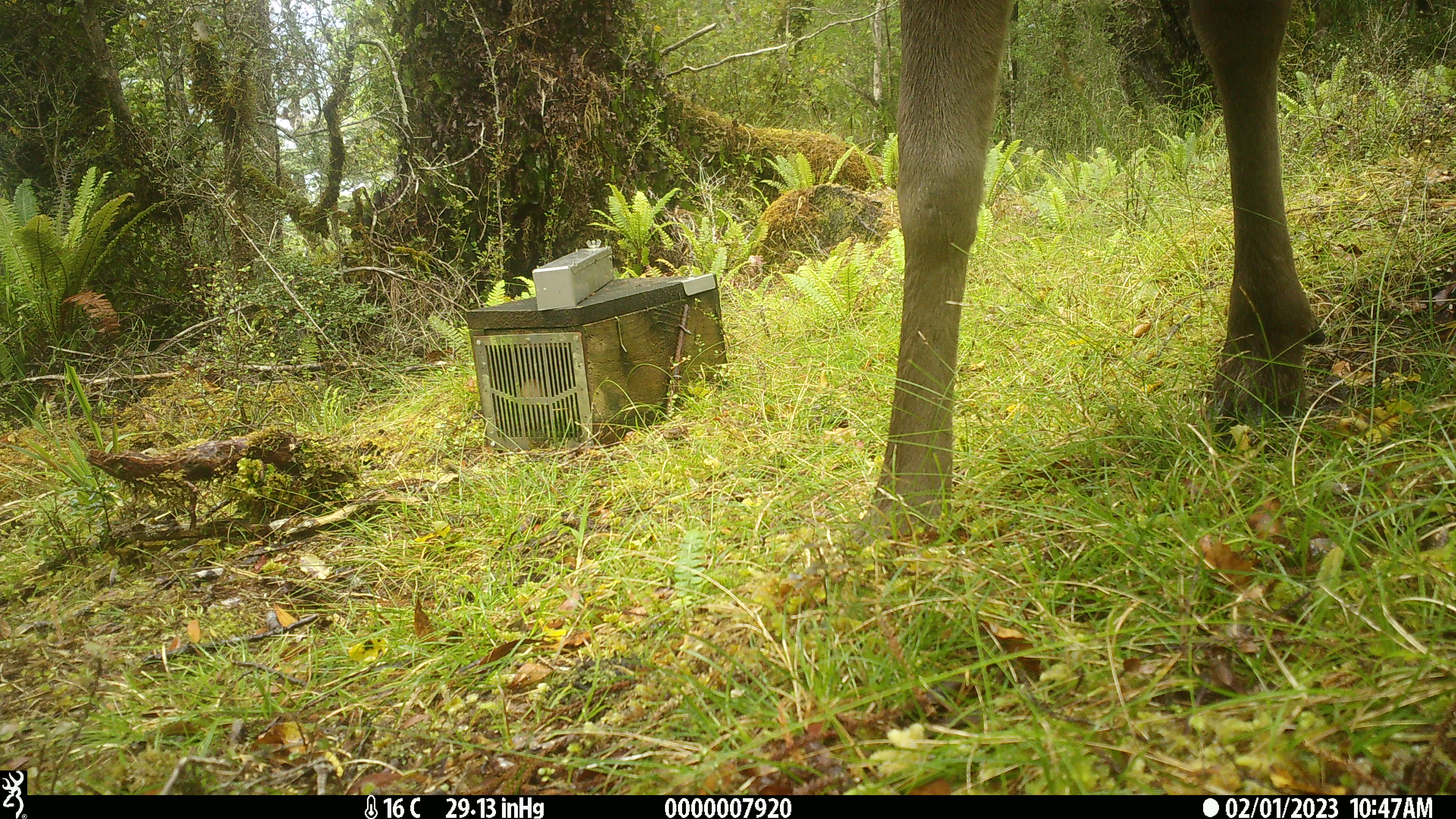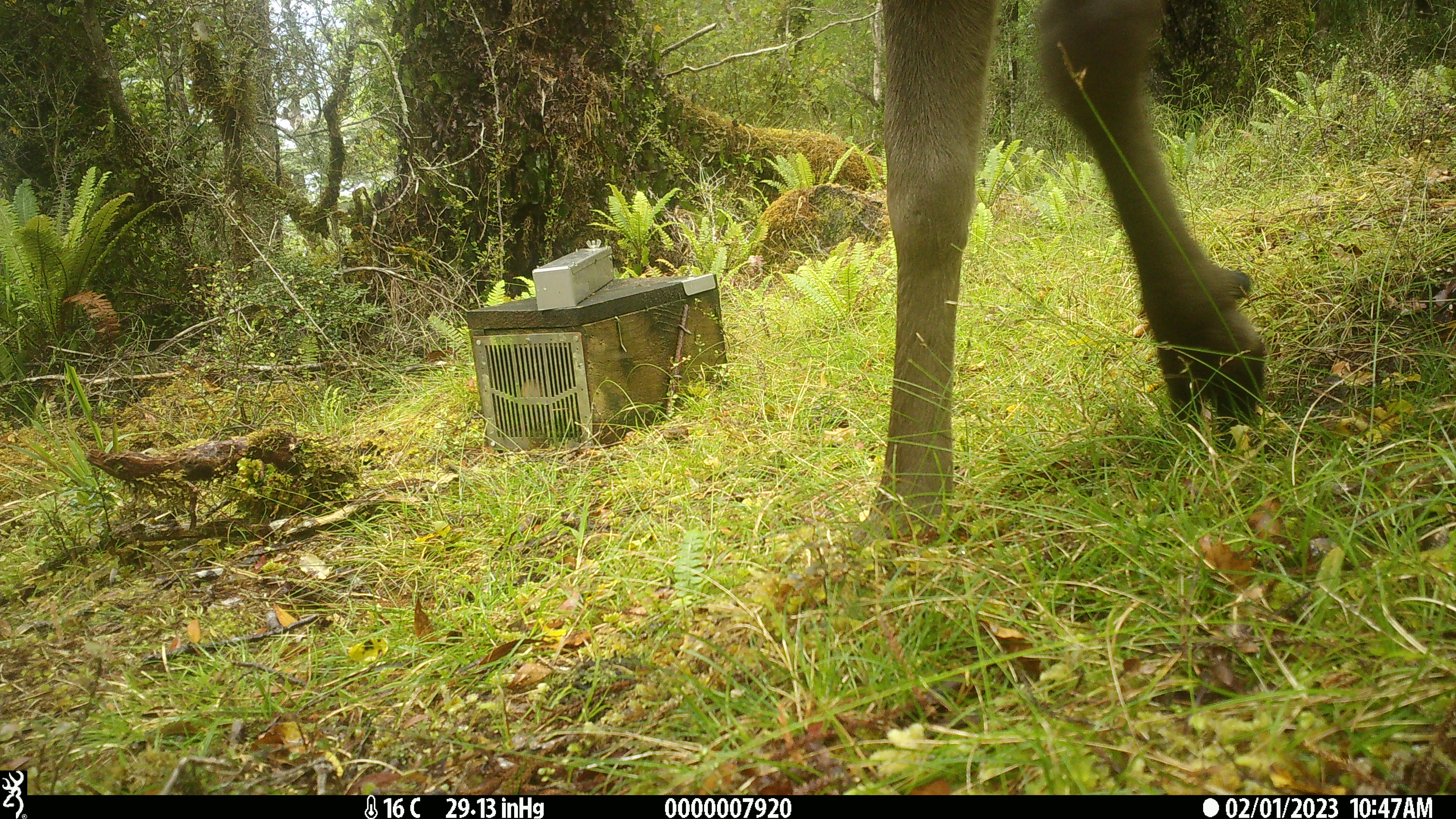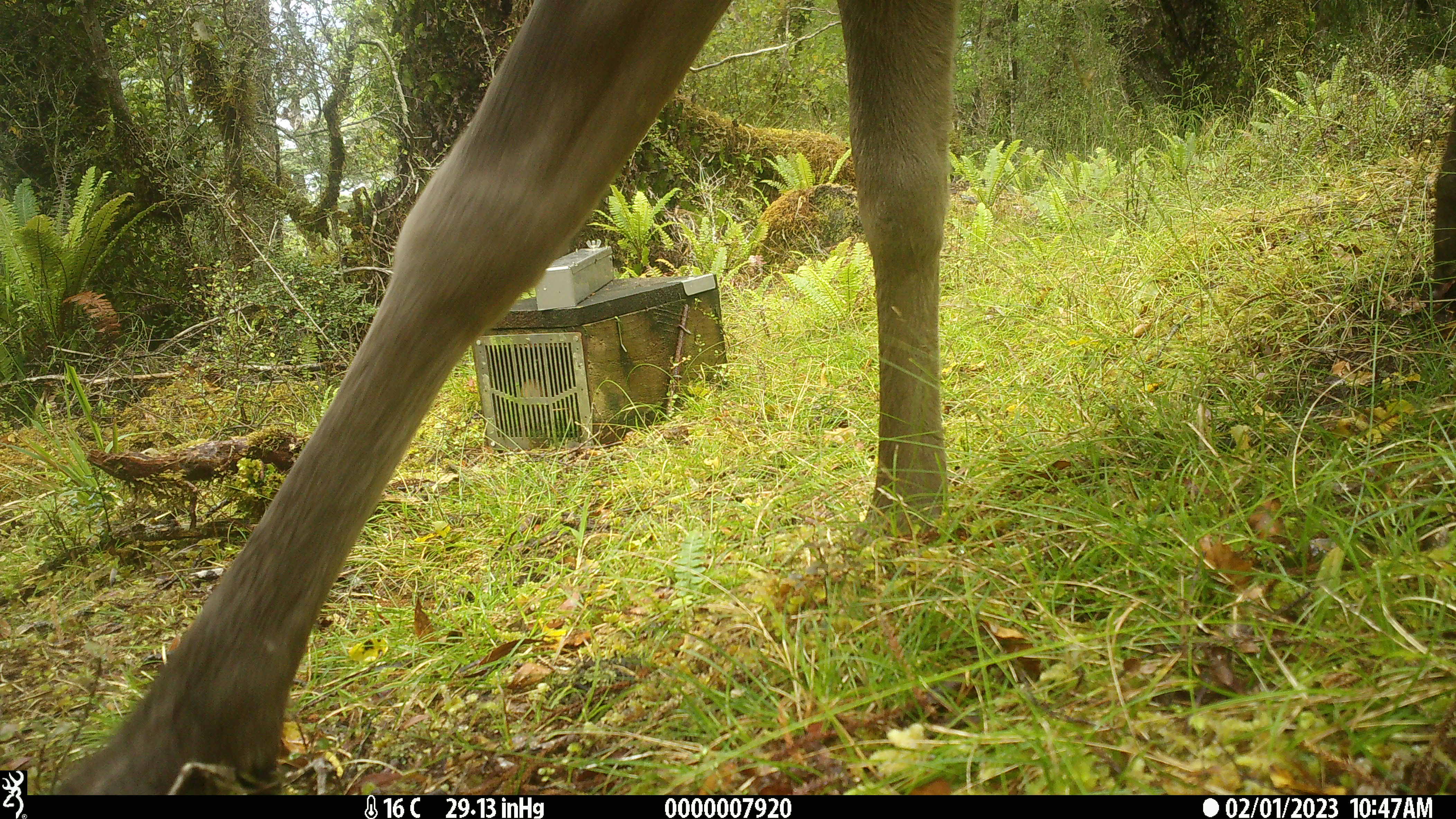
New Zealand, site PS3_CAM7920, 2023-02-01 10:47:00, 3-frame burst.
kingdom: Animalia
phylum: Chordata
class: Mammalia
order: Artiodactyla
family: Cervidae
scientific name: Cervidae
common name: deer